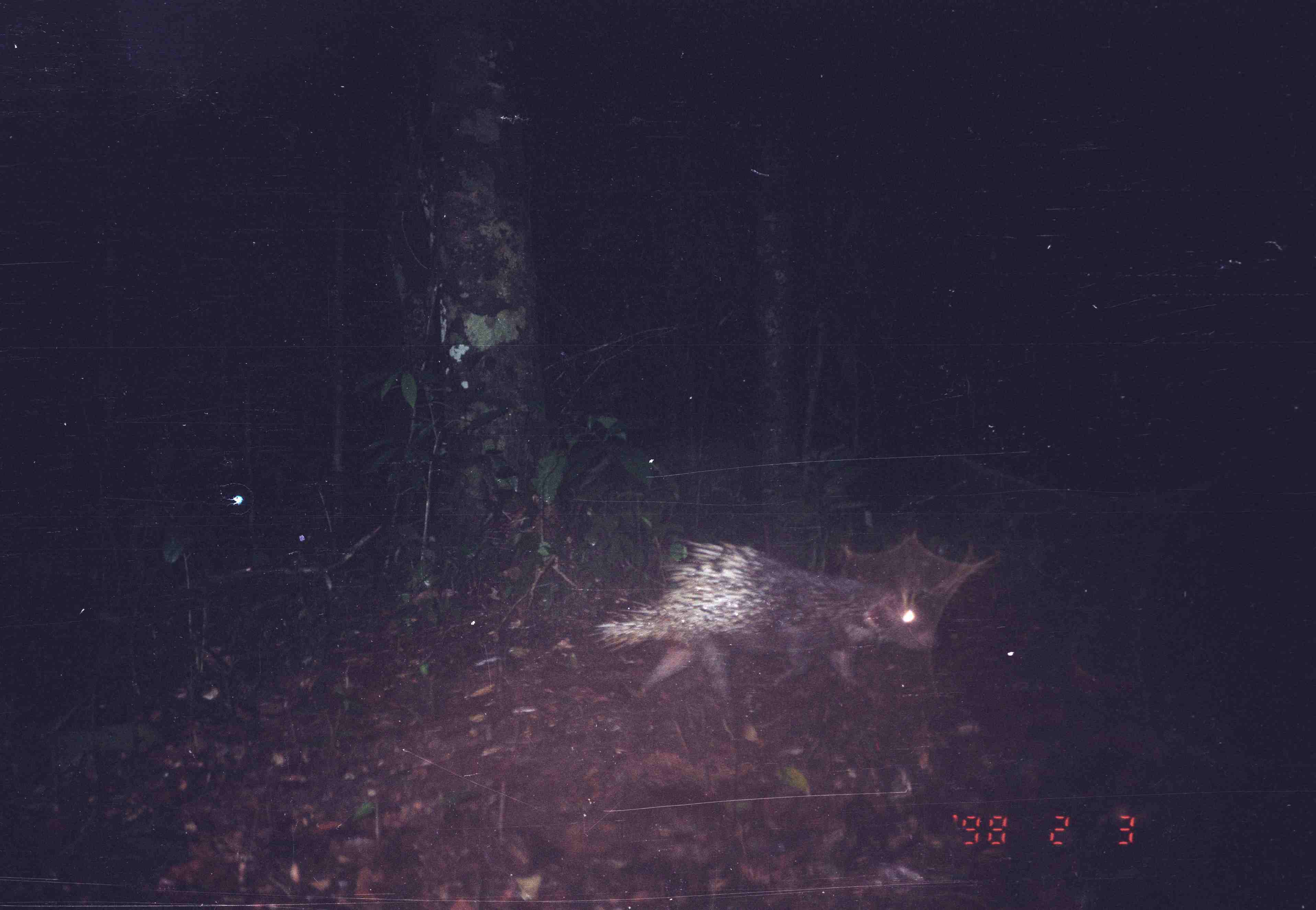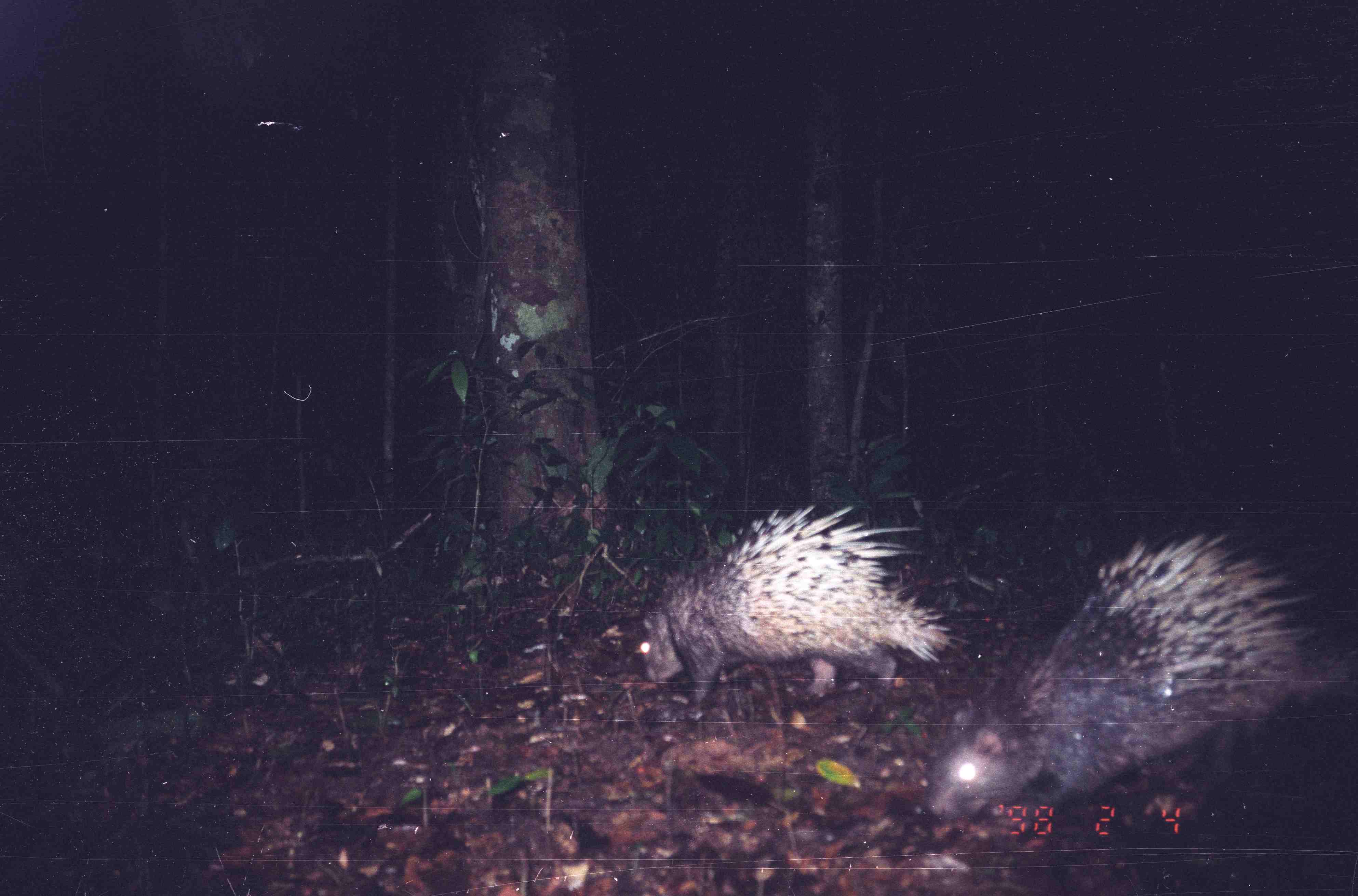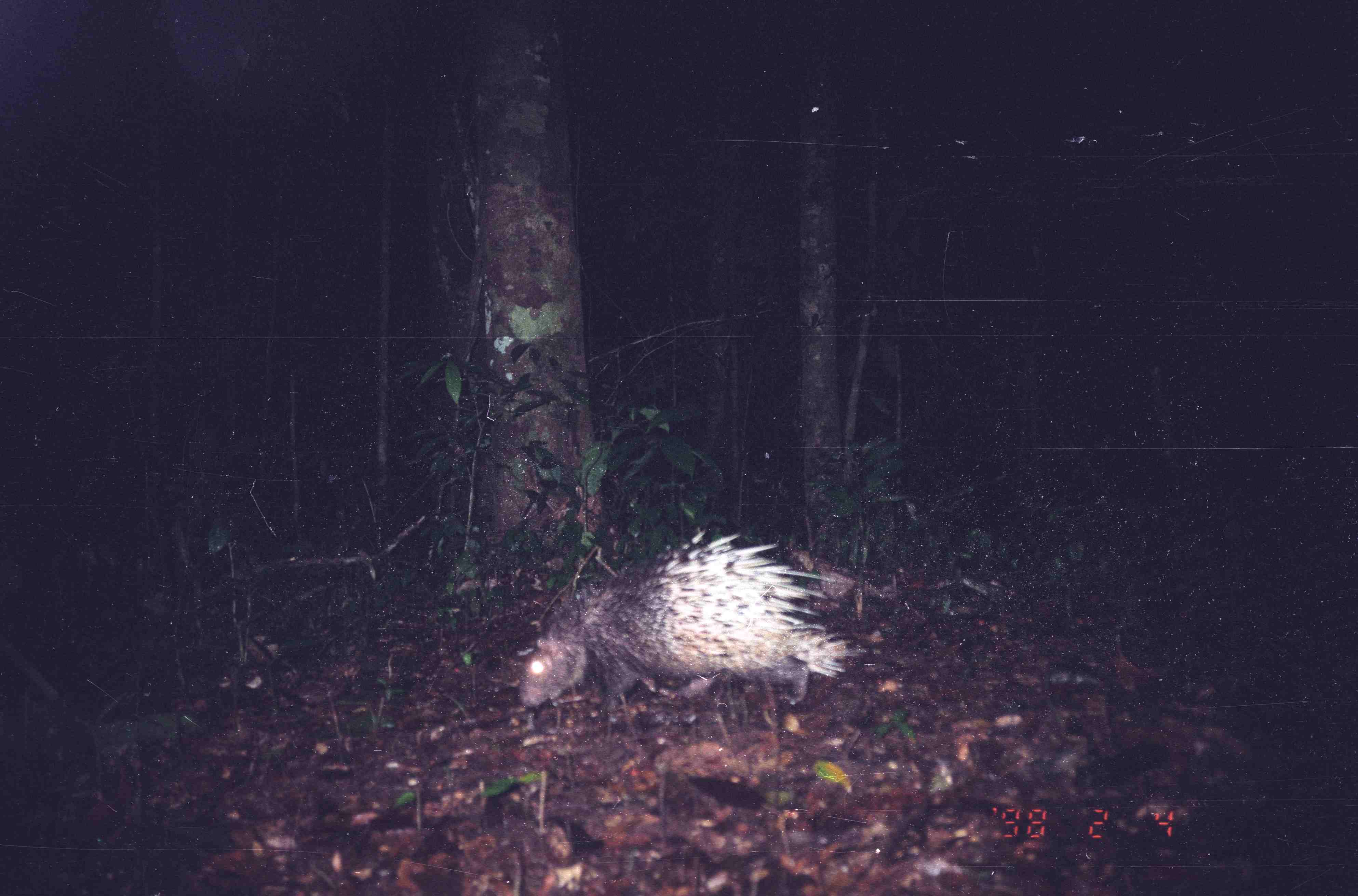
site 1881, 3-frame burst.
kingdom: Animalia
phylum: Chordata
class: Mammalia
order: Rodentia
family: Hystricidae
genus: Hystrix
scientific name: Hystrix brachyura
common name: east asian porcupine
Hystrix brachyura (east asian porcupine), count 1.